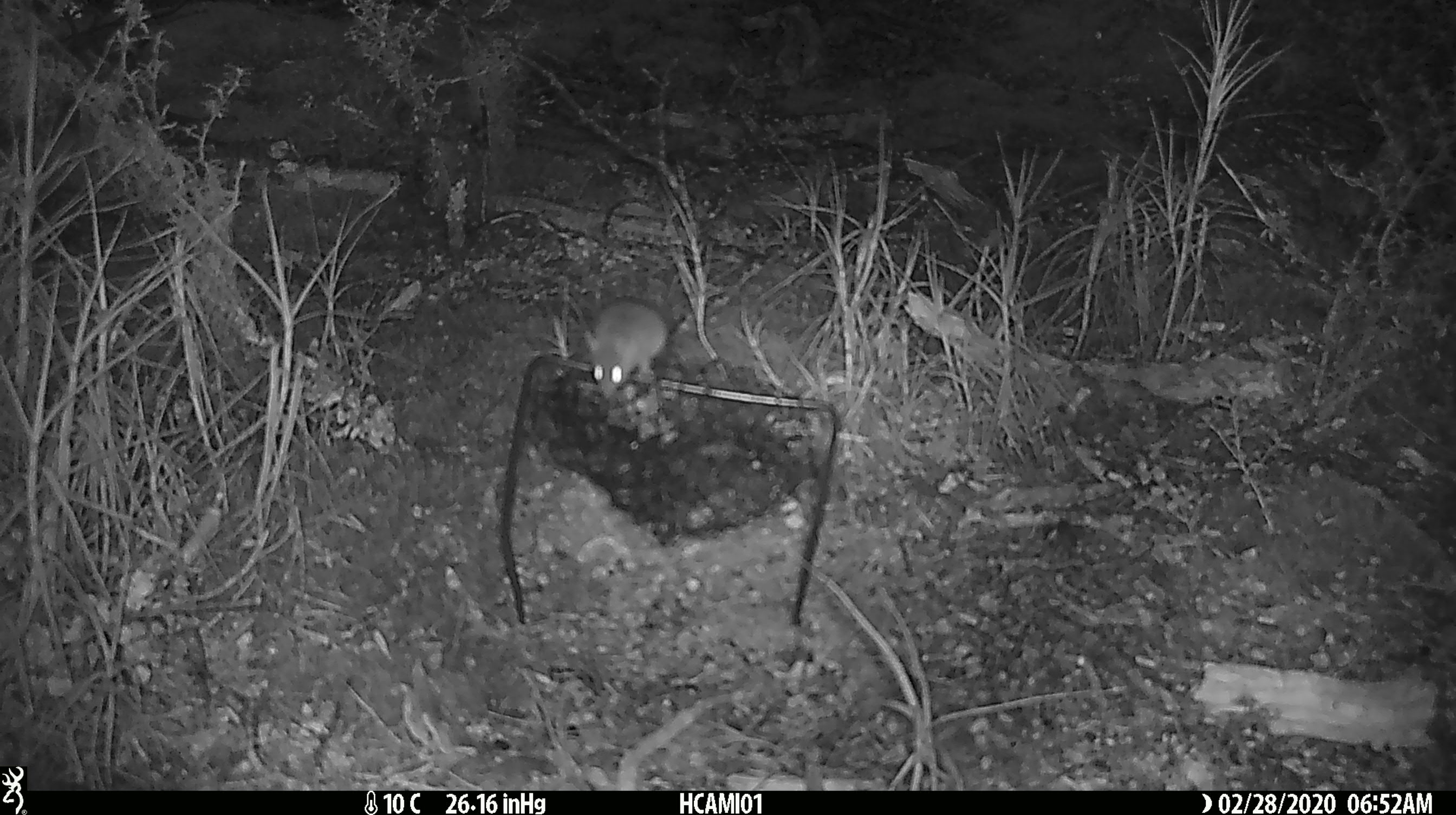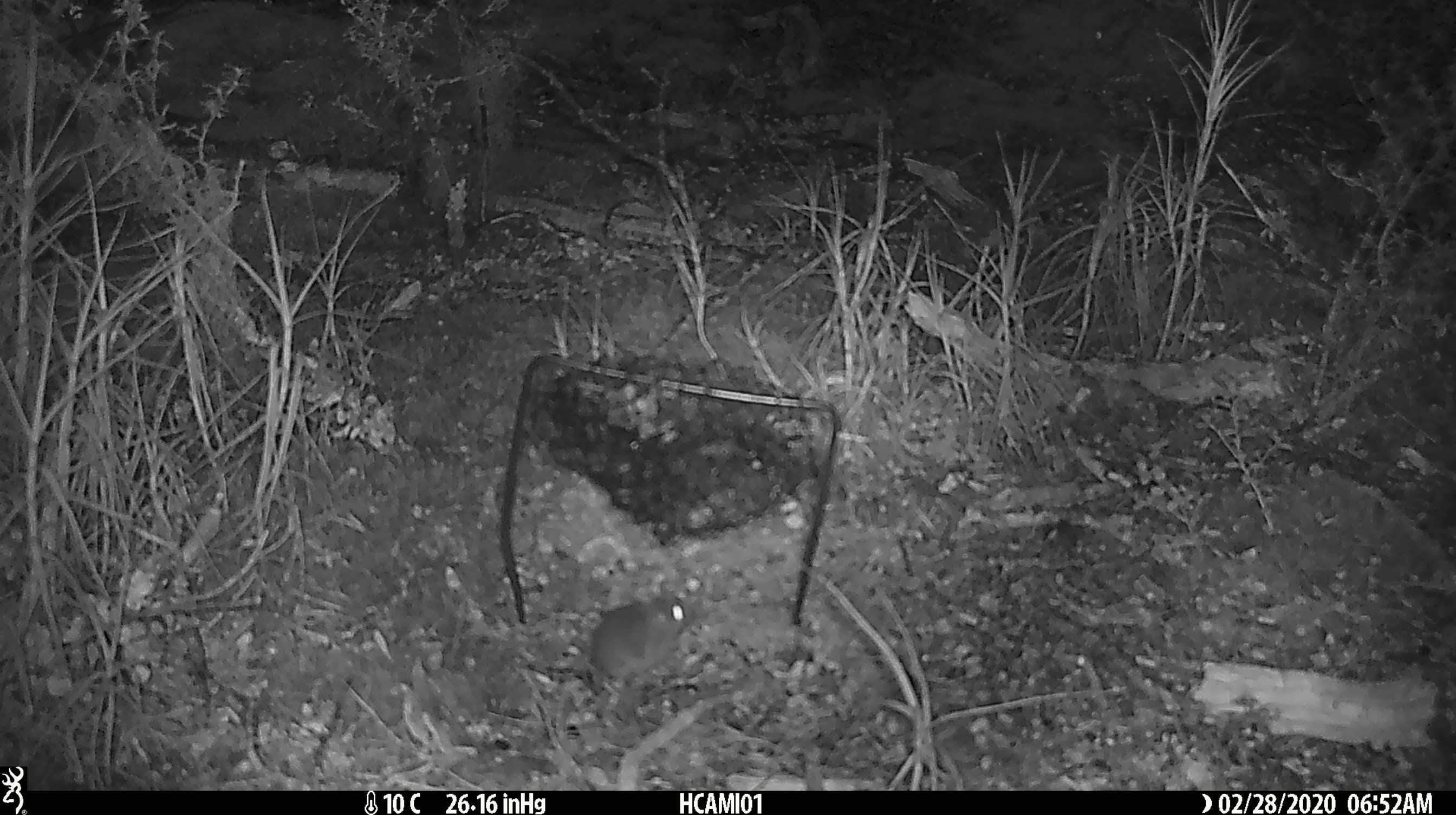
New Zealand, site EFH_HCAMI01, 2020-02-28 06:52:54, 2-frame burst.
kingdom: Animalia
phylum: Chordata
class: Mammalia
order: Rodentia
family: Muridae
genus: Mus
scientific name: Mus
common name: mouse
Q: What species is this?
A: Mouse (Mus).